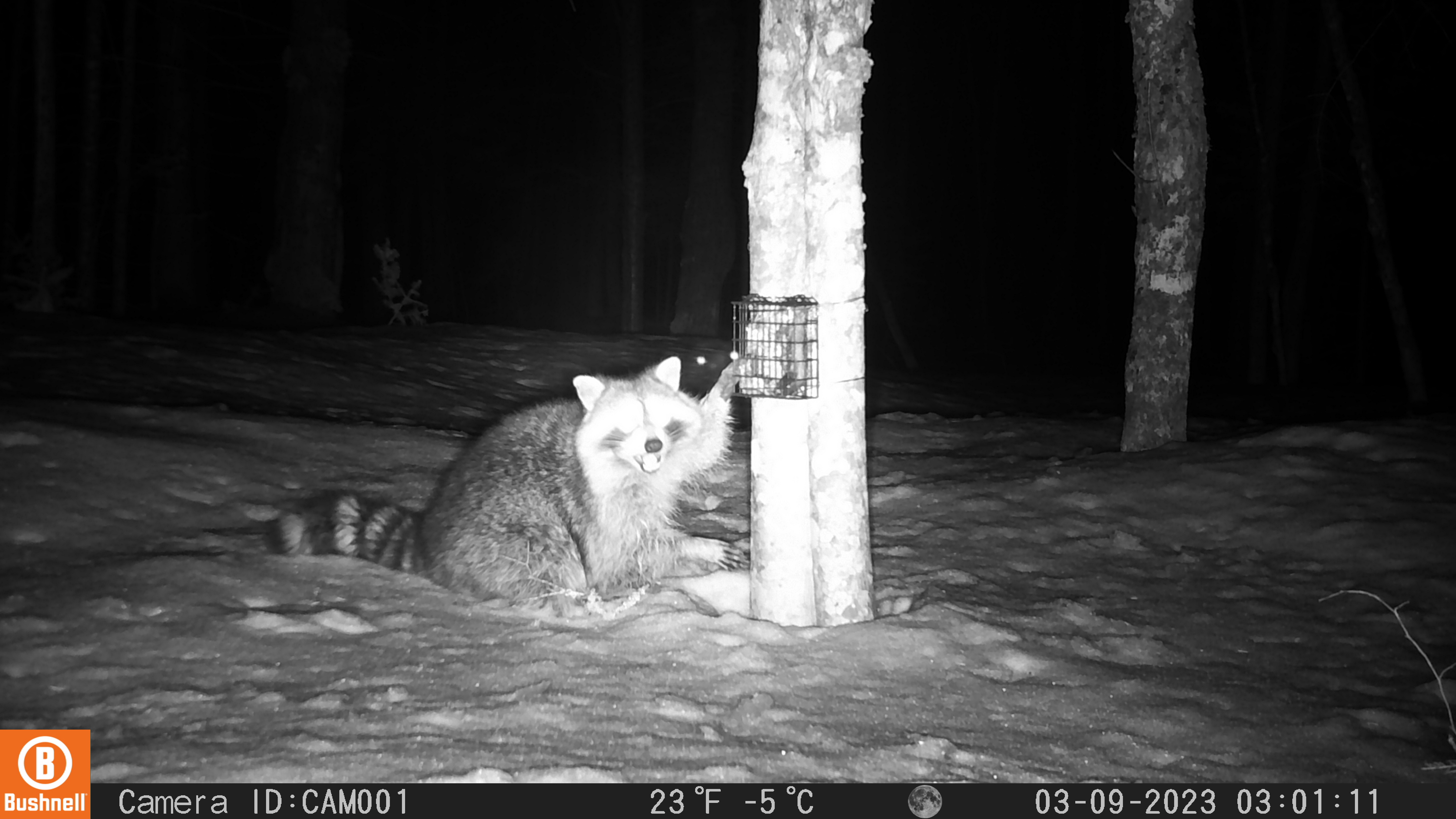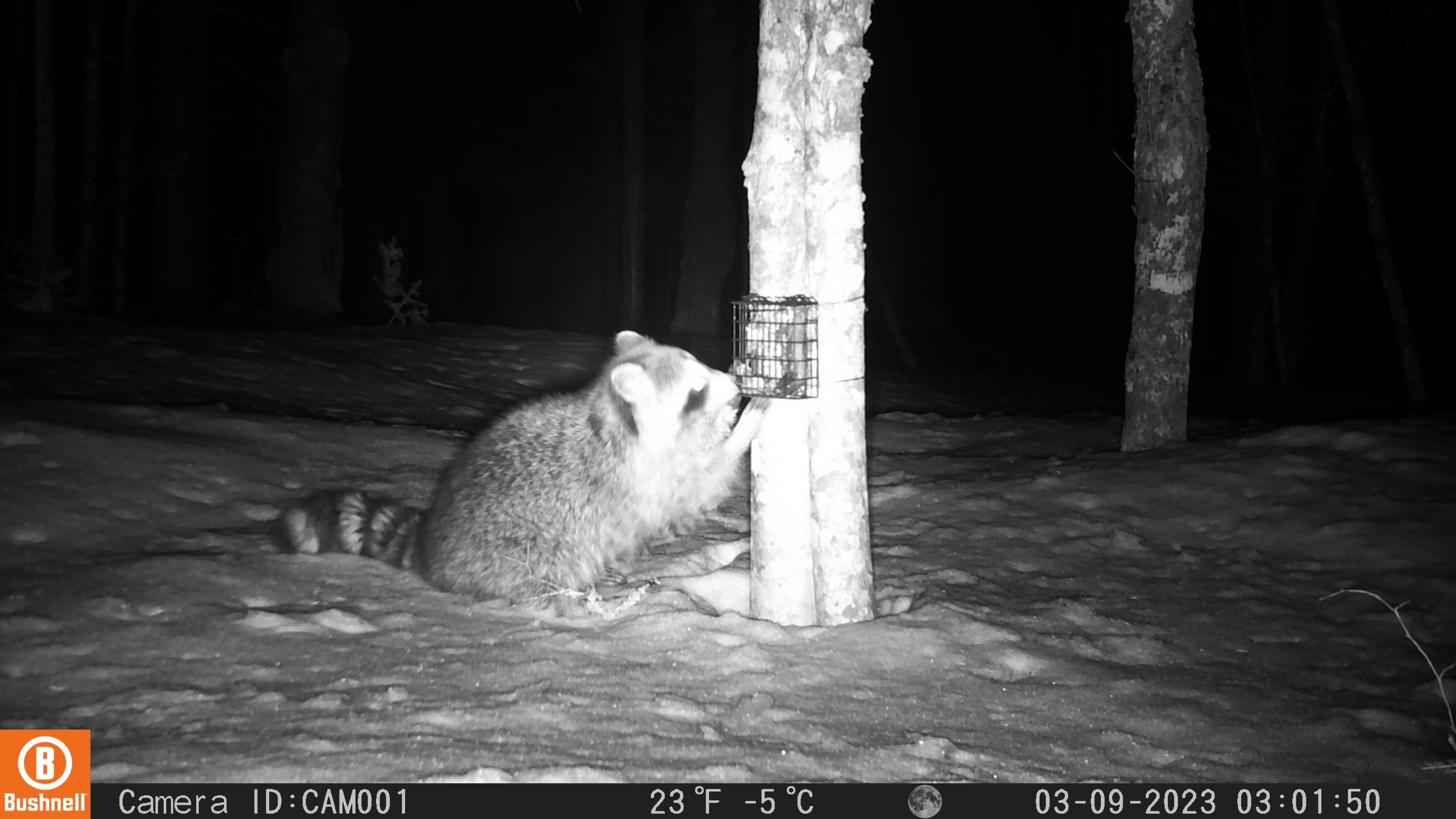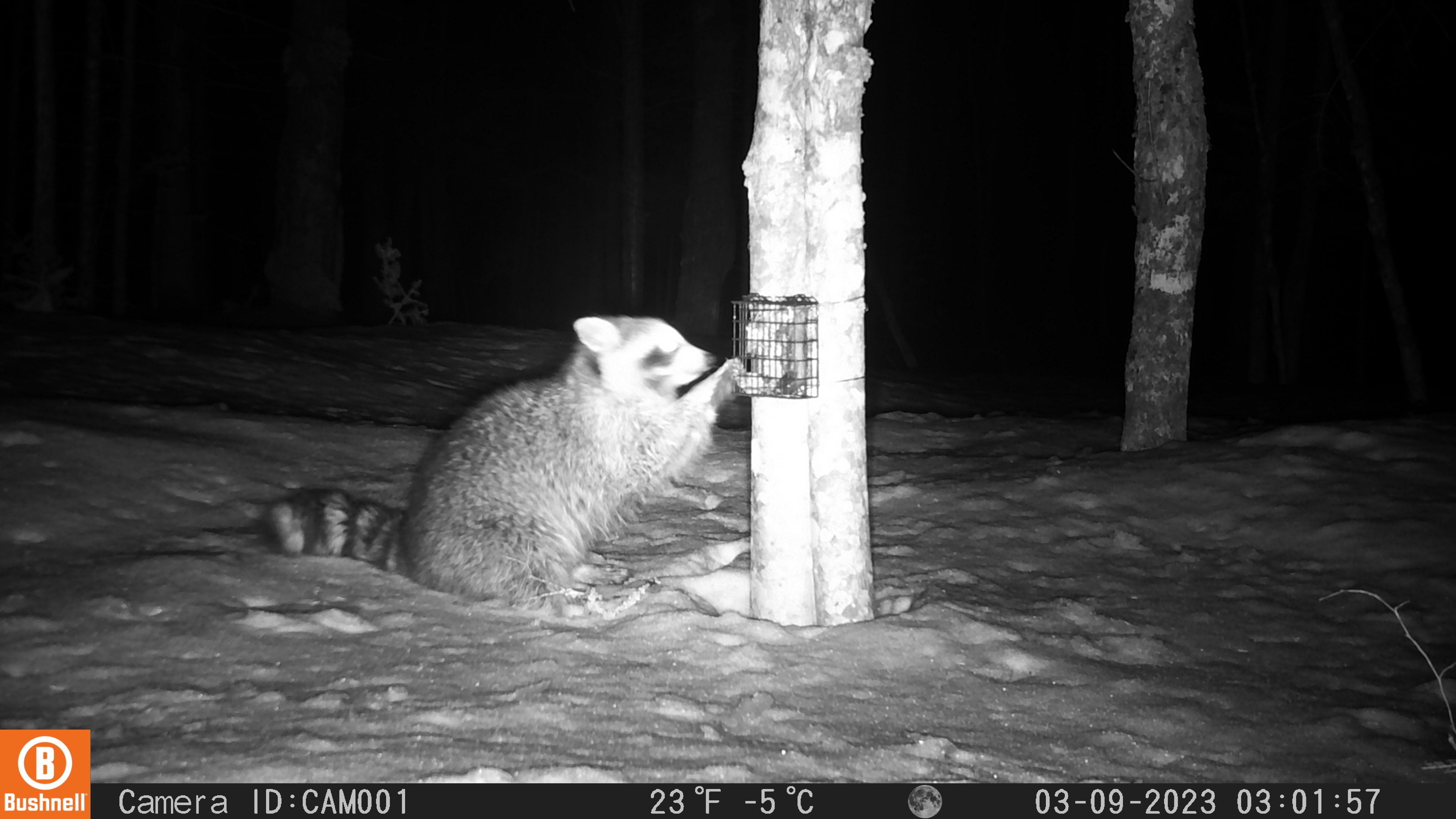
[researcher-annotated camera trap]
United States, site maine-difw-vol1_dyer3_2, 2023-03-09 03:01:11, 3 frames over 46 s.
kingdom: Animalia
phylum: Chordata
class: Mammalia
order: Carnivora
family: Procyonidae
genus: Procyon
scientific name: Procyon lotor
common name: raccoon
Raccoon (Procyon lotor).